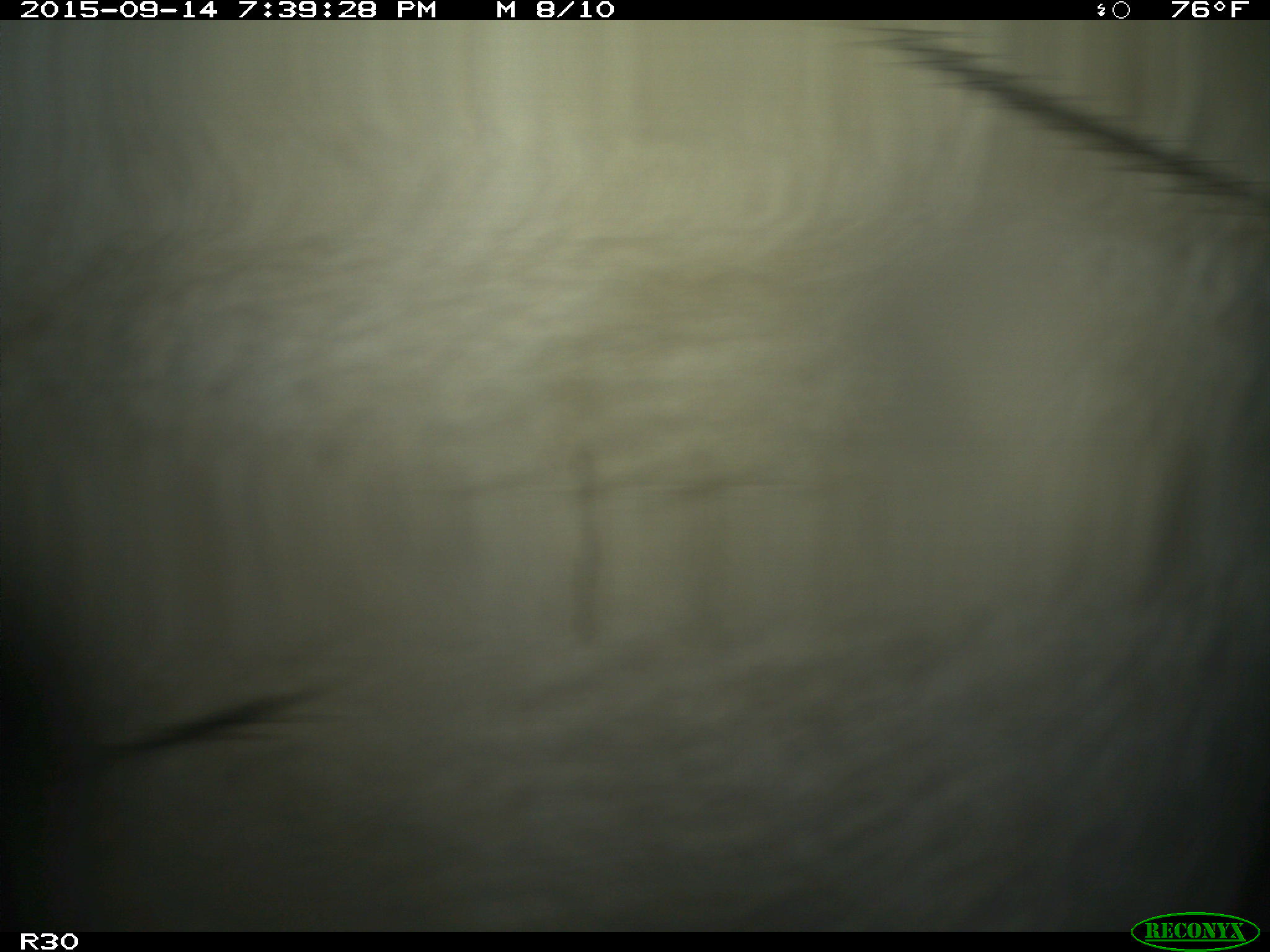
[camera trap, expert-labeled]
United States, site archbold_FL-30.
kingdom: Animalia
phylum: Chordata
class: Mammalia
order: Artiodactyla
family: Bovidae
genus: Bos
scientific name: Bos taurus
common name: domestic cow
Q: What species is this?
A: Bos taurus (domestic cow).